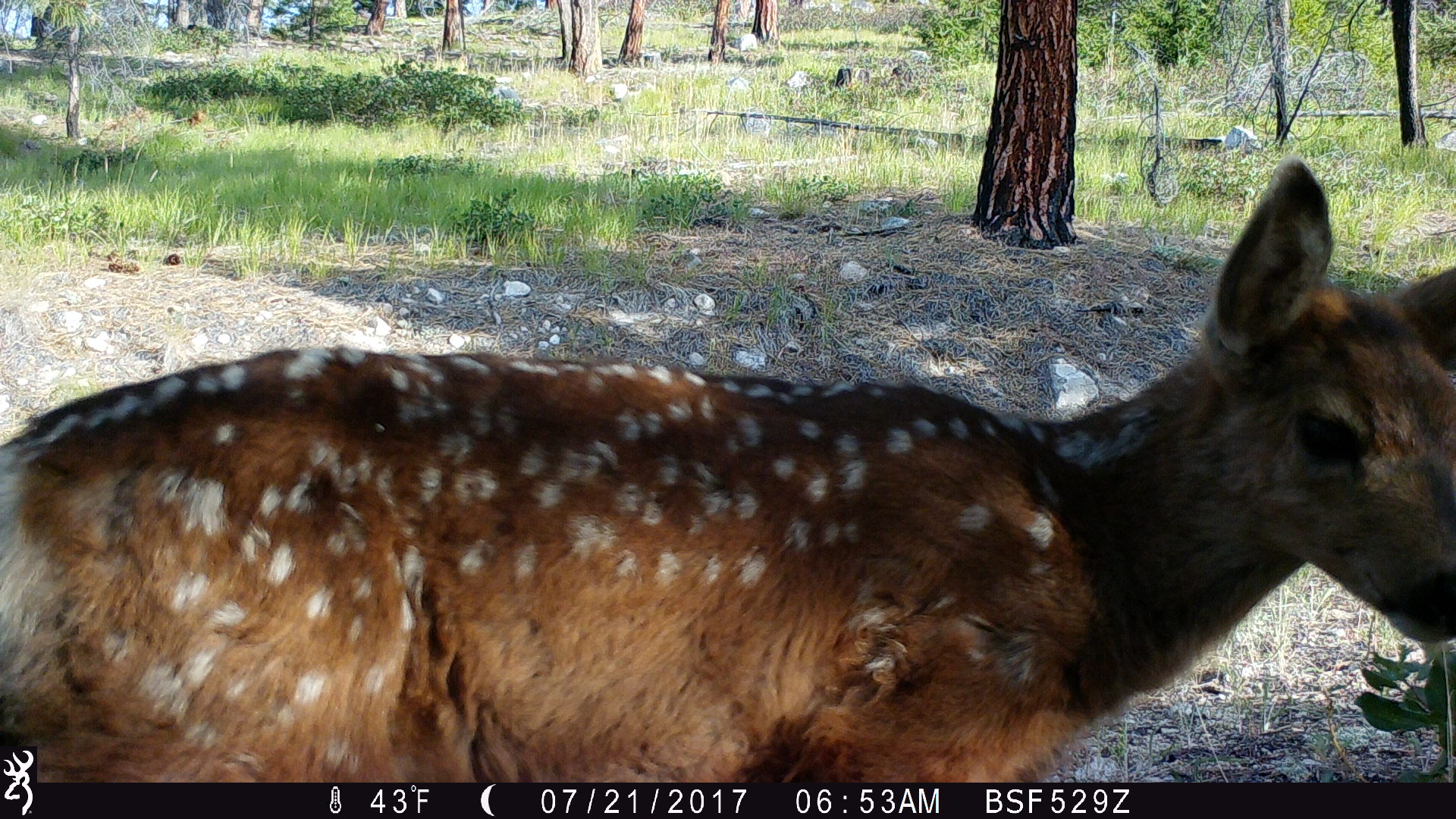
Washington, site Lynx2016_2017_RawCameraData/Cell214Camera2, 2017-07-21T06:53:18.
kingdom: Animalia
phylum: Chordata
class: Mammalia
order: Artiodactyla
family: Cervidae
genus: Odocoileus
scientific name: Odocoileus hemionus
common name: mule deer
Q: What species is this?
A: Odocoileus hemionus (mule deer).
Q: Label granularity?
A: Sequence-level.